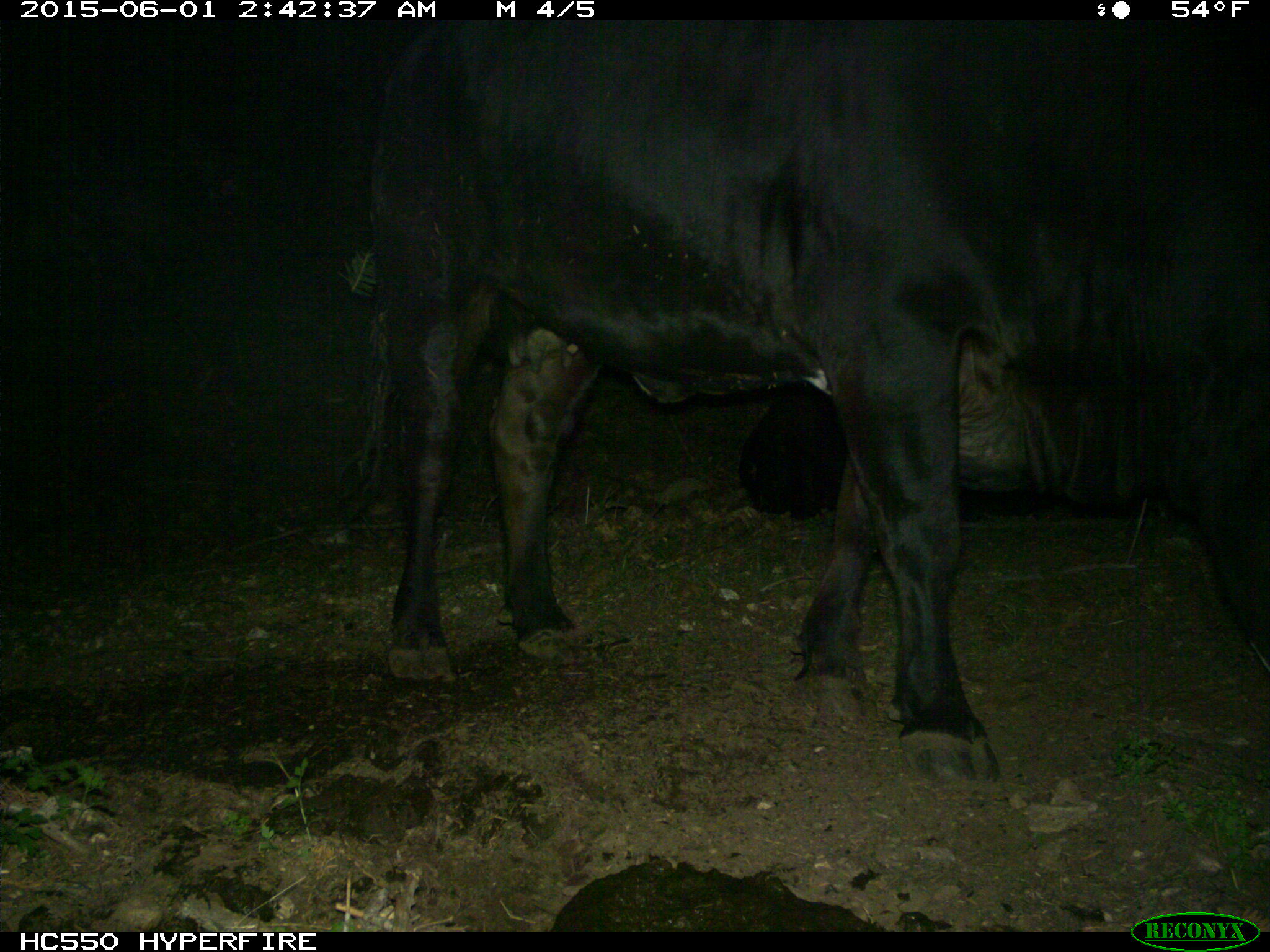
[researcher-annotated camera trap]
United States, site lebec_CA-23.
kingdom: Animalia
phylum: Chordata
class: Mammalia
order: Artiodactyla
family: Bovidae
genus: Bos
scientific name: Bos taurus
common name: domestic cow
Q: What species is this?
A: Bos taurus (domestic cow).